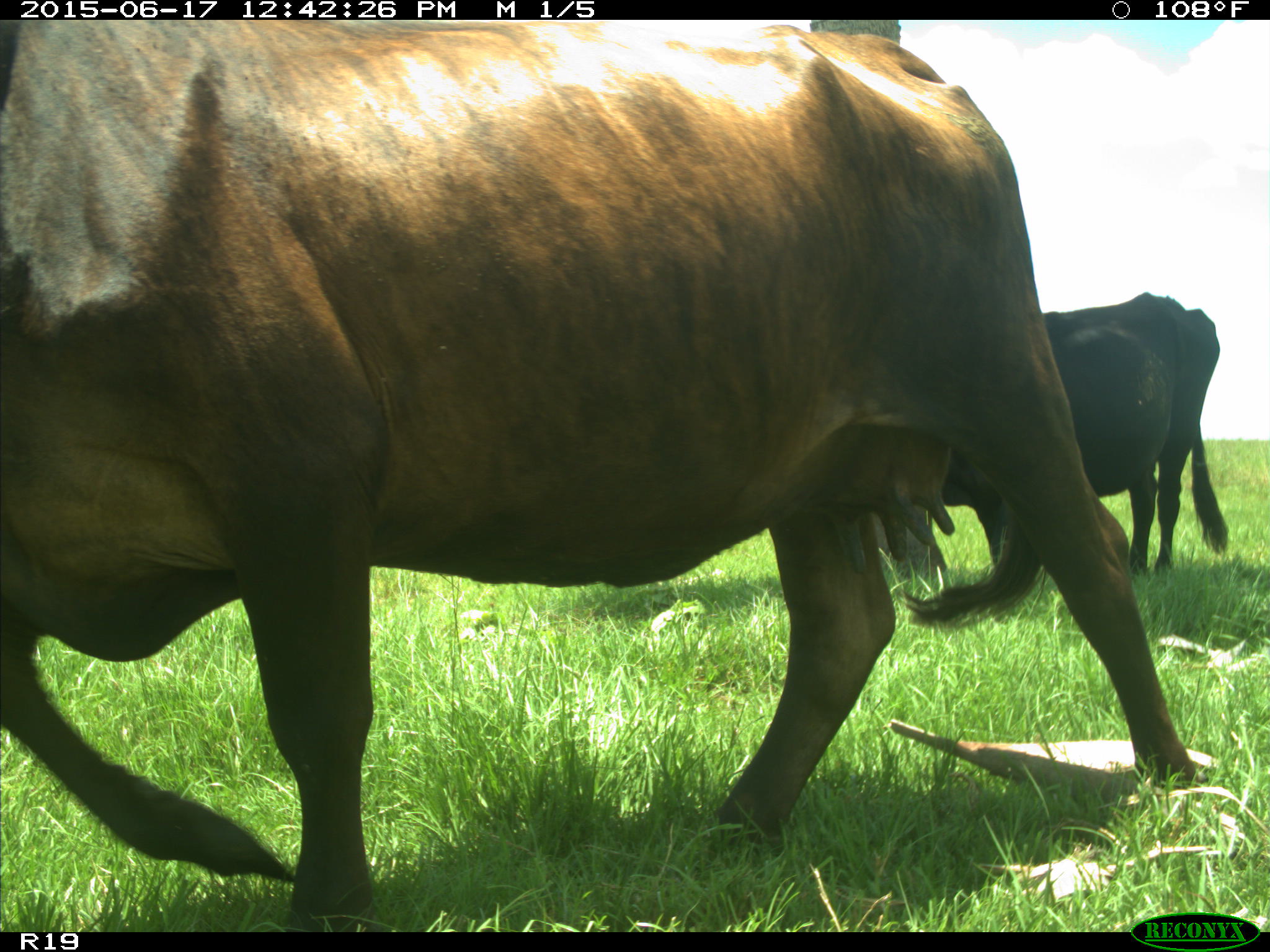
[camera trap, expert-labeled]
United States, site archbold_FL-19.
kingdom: Animalia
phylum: Chordata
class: Mammalia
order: Artiodactyla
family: Bovidae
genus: Bos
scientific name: Bos taurus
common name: domestic cow